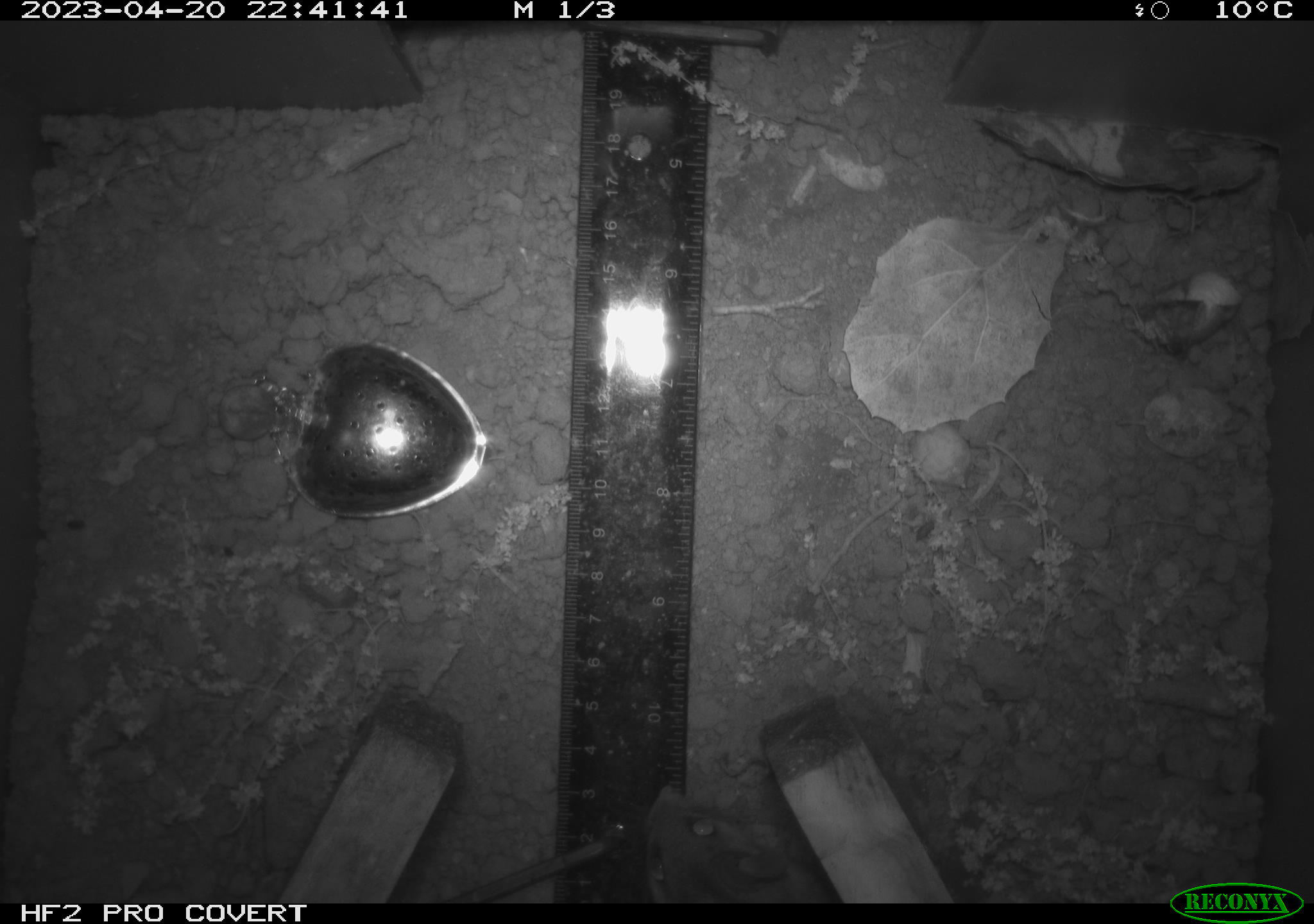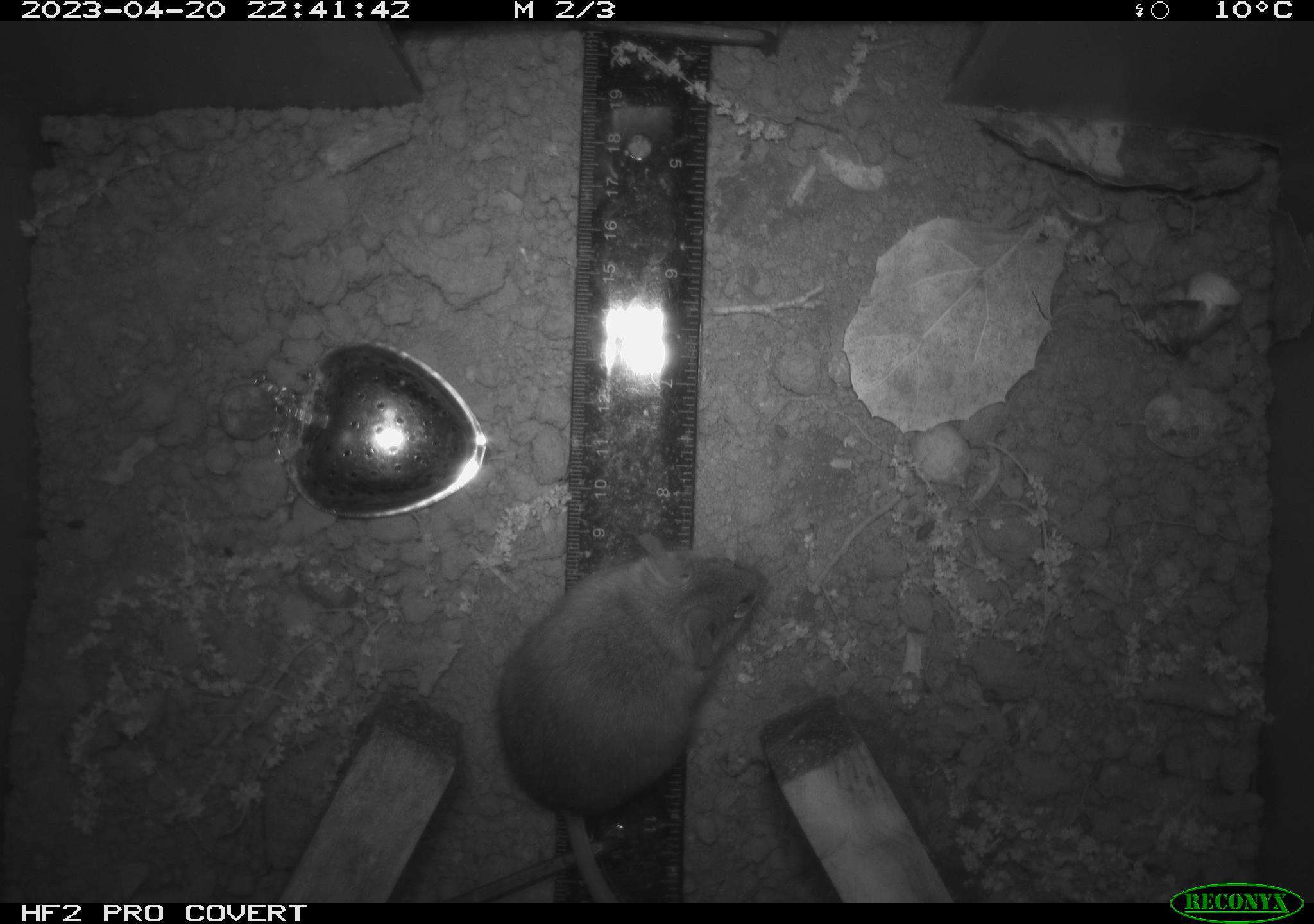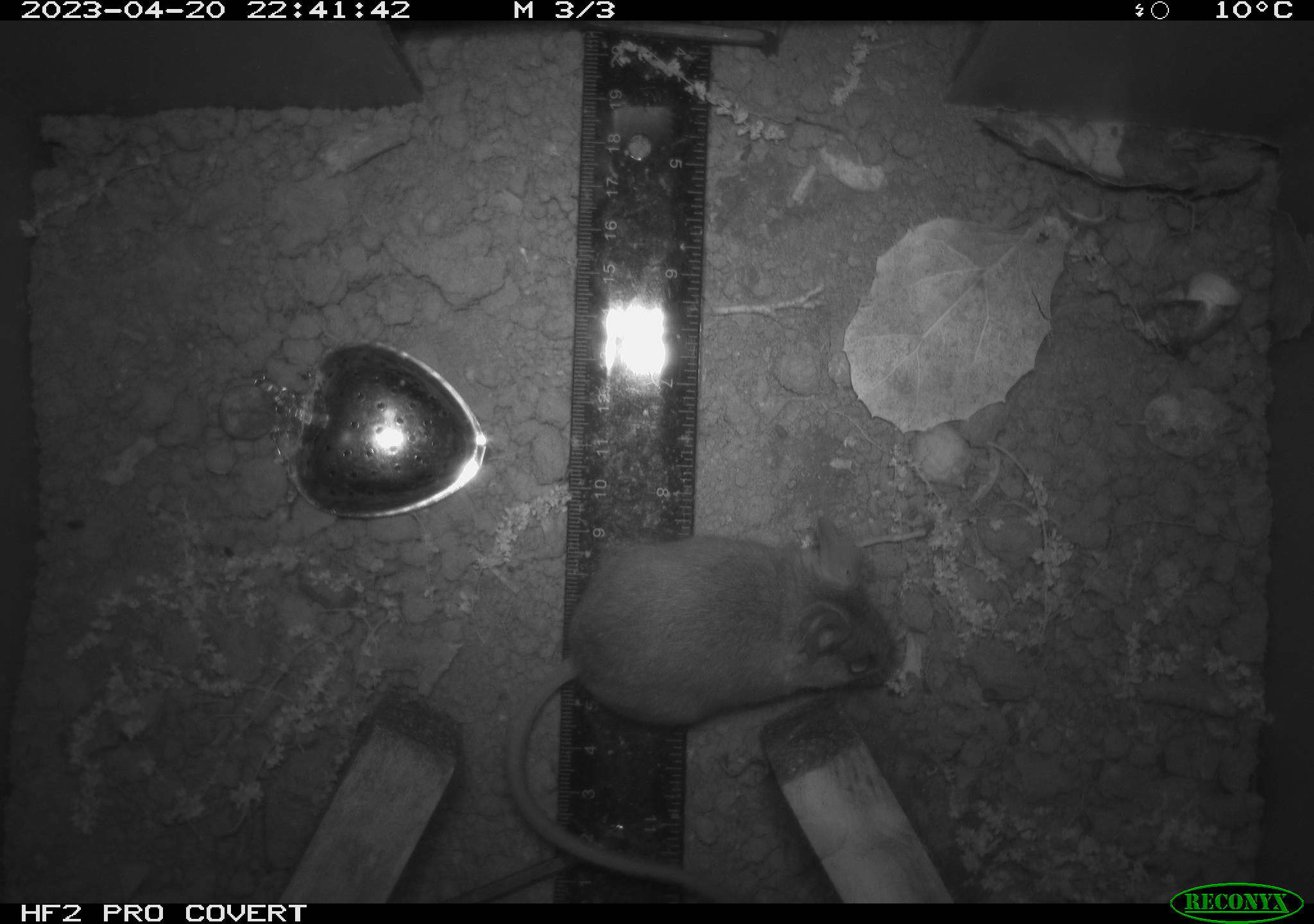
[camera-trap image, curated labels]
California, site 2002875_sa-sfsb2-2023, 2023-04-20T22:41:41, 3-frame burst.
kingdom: Animalia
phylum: Chordata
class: Mammalia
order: Rodentia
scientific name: Rodentia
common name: mouse species